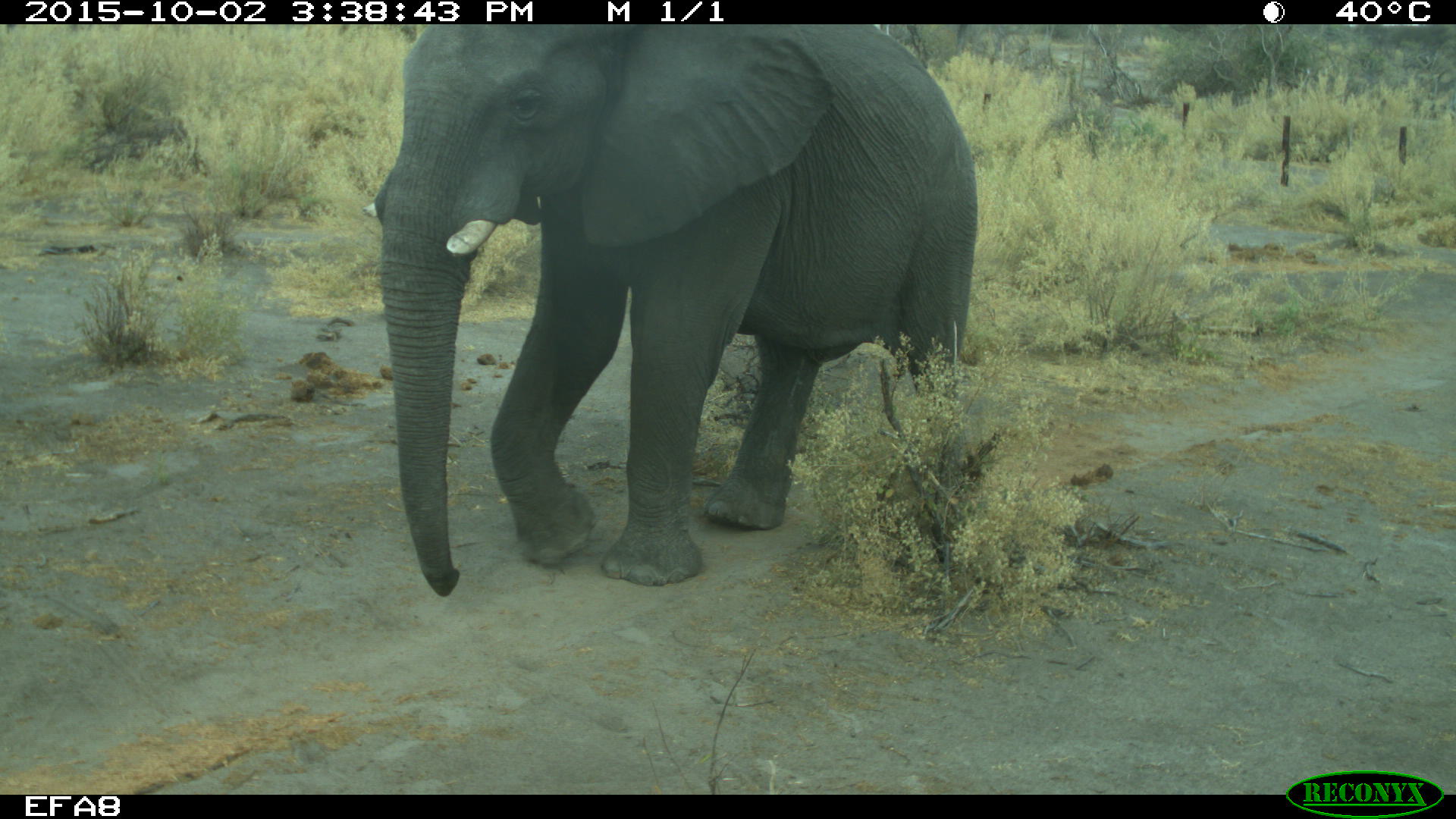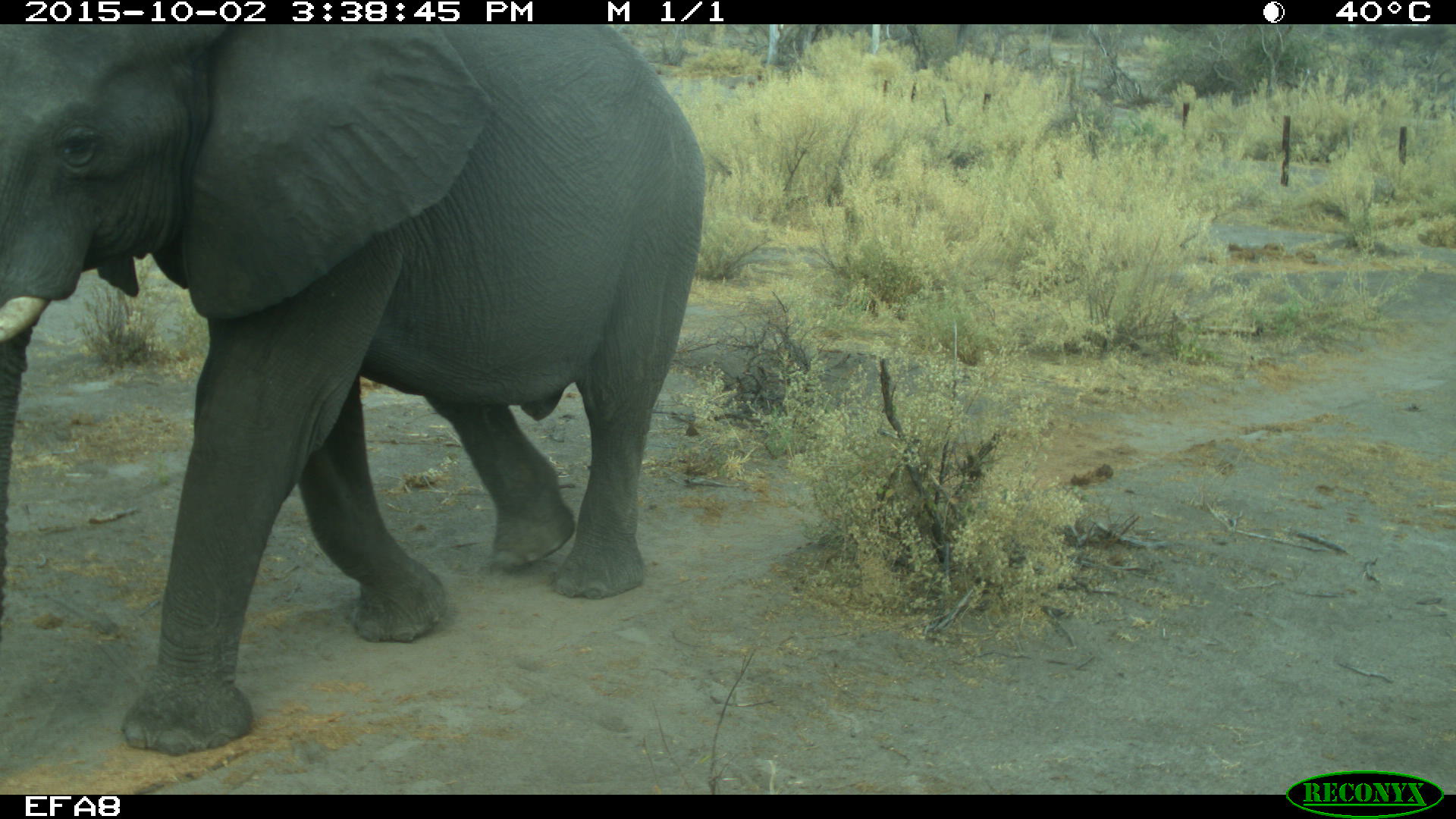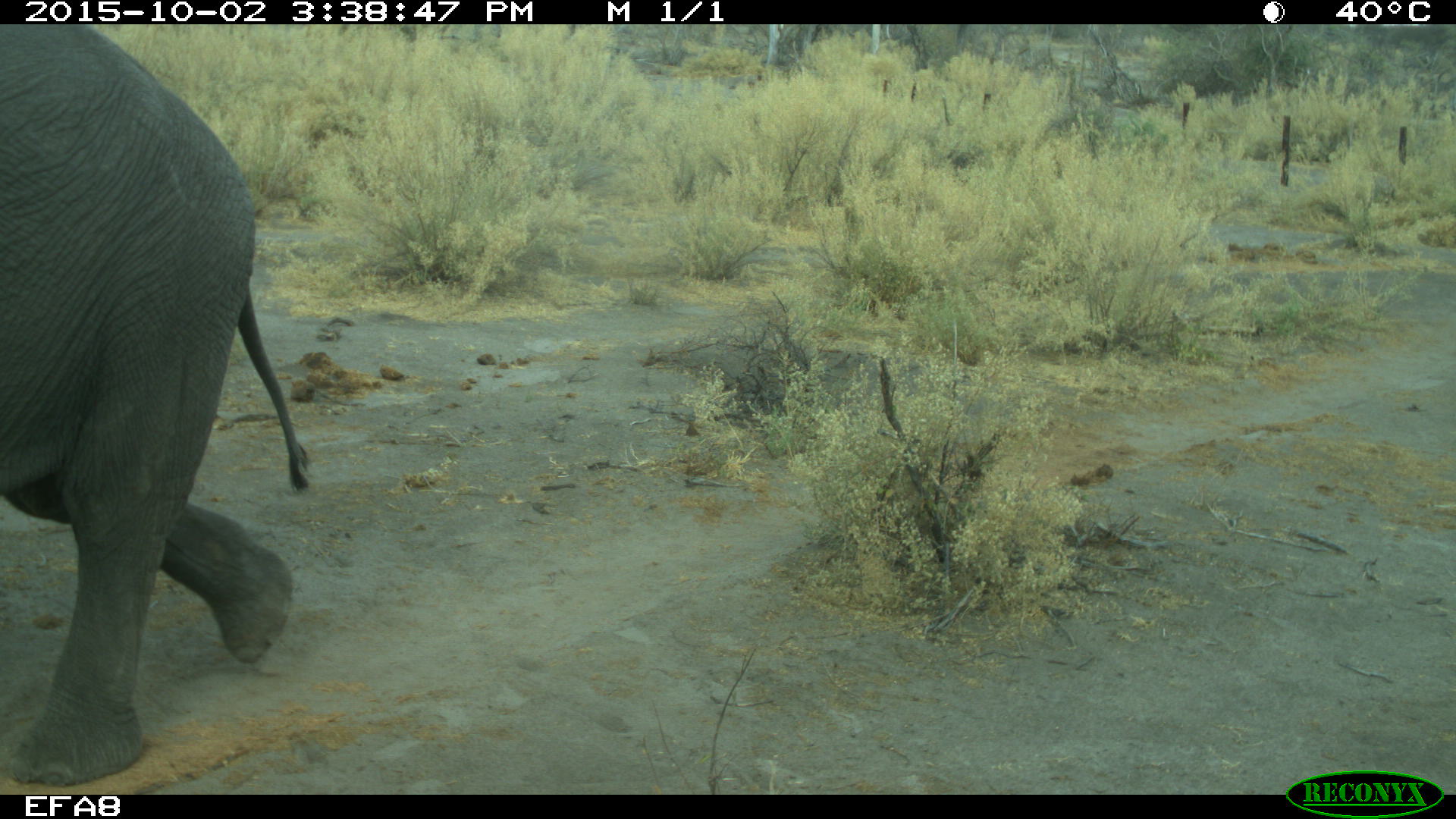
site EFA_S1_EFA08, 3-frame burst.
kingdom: Animalia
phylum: Chordata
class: Mammalia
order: Proboscidea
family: Elephantidae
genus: Loxodonta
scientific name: Loxodonta africana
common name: african bush elephant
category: elephant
Elephant (african bush elephant) (Loxodonta africana), count 1. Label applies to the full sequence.